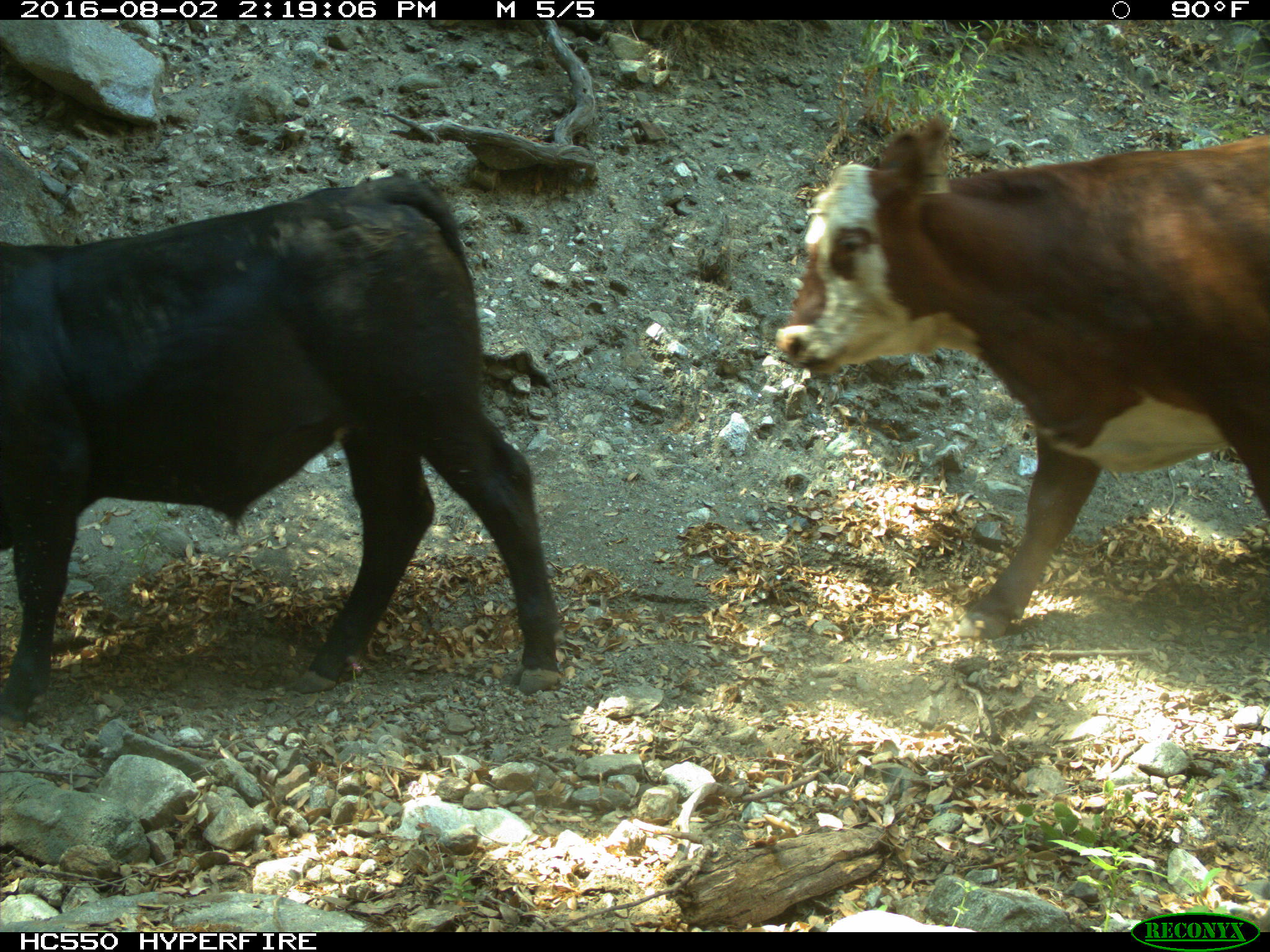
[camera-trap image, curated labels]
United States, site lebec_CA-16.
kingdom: Animalia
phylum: Chordata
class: Mammalia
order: Artiodactyla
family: Bovidae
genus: Bos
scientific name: Bos taurus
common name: domestic cow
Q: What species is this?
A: Bos taurus (domestic cow).